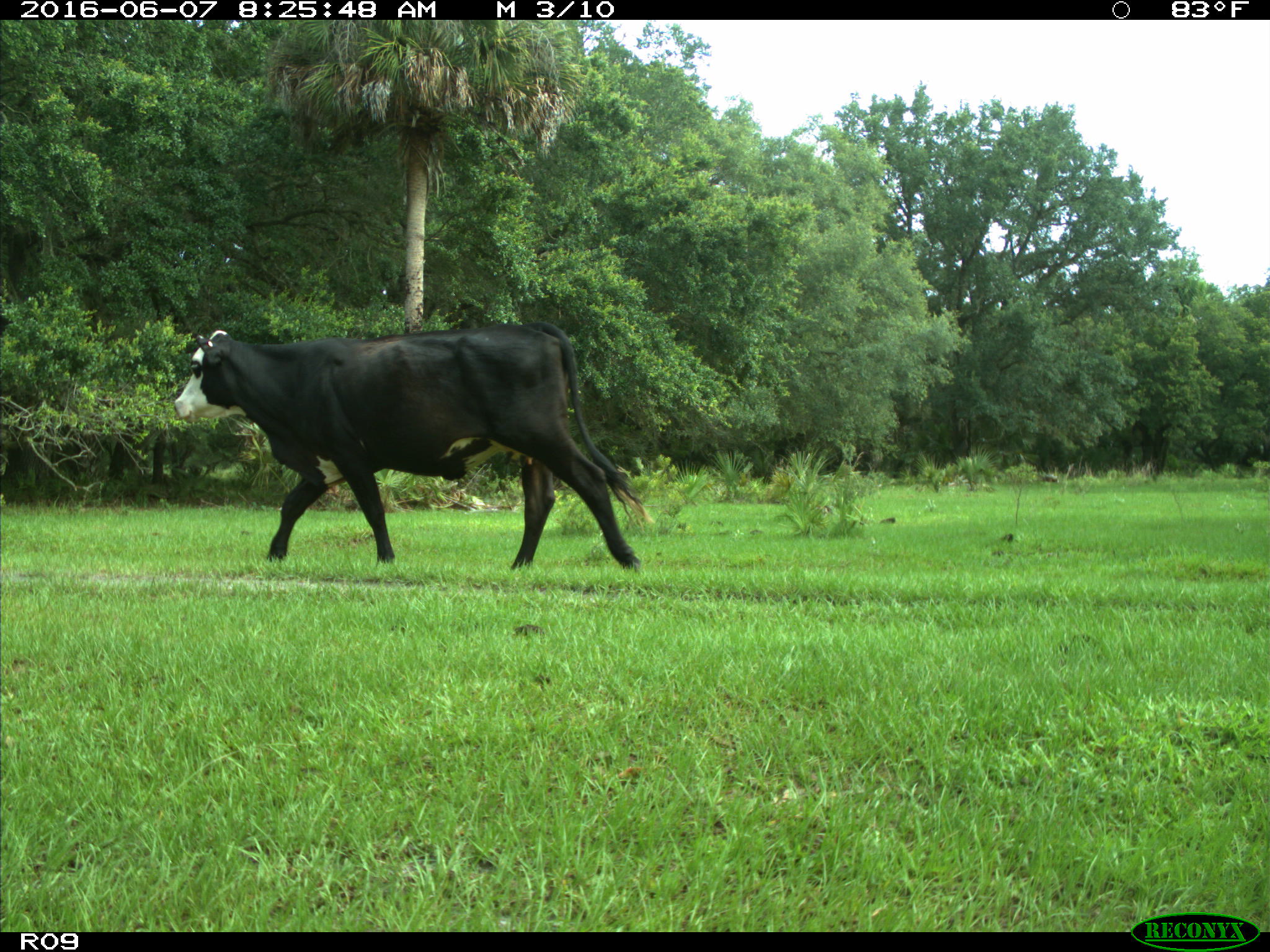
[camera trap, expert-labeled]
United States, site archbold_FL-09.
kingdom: Animalia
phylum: Chordata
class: Mammalia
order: Artiodactyla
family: Bovidae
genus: Bos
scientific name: Bos taurus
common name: domestic cow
Bos taurus (domestic cow).